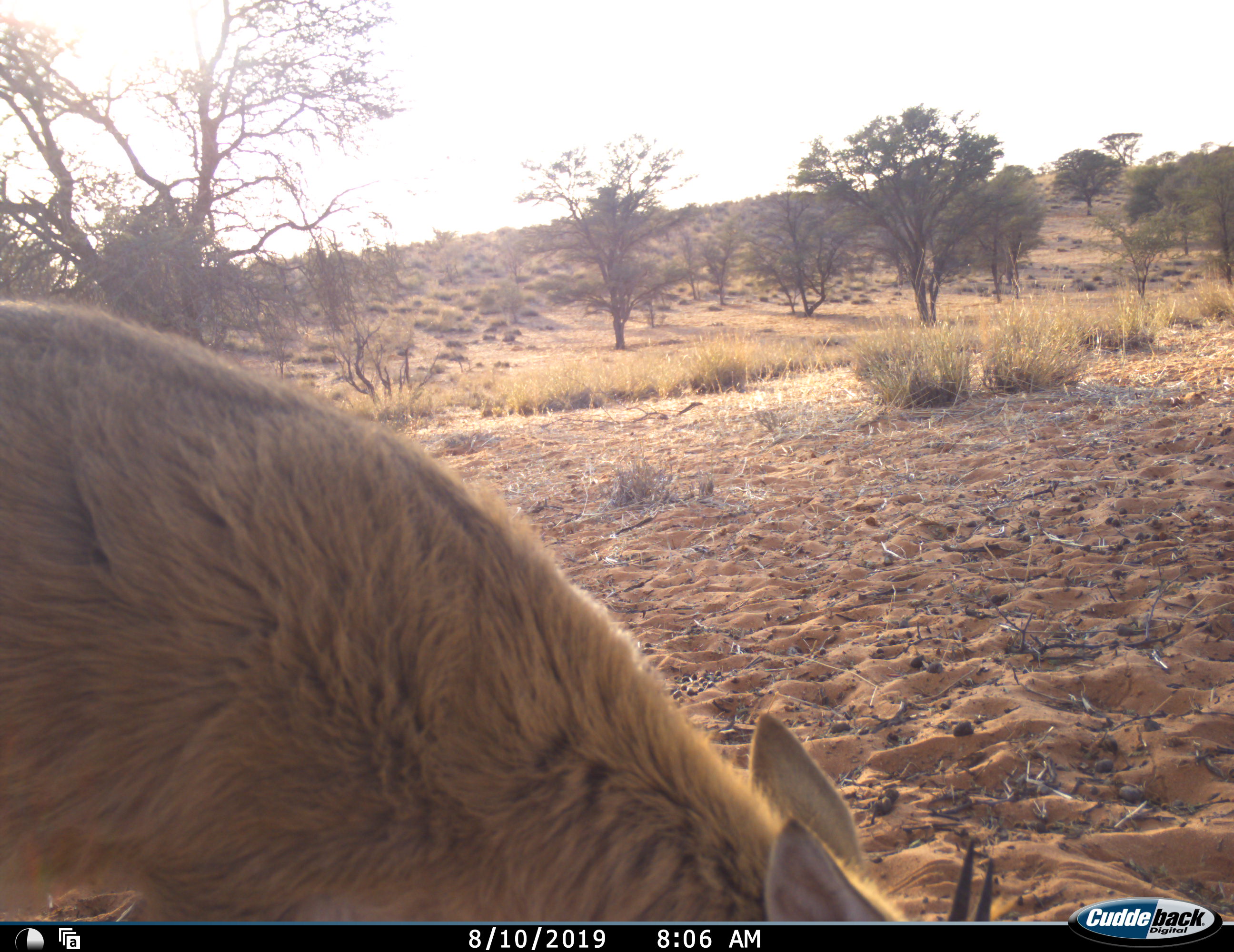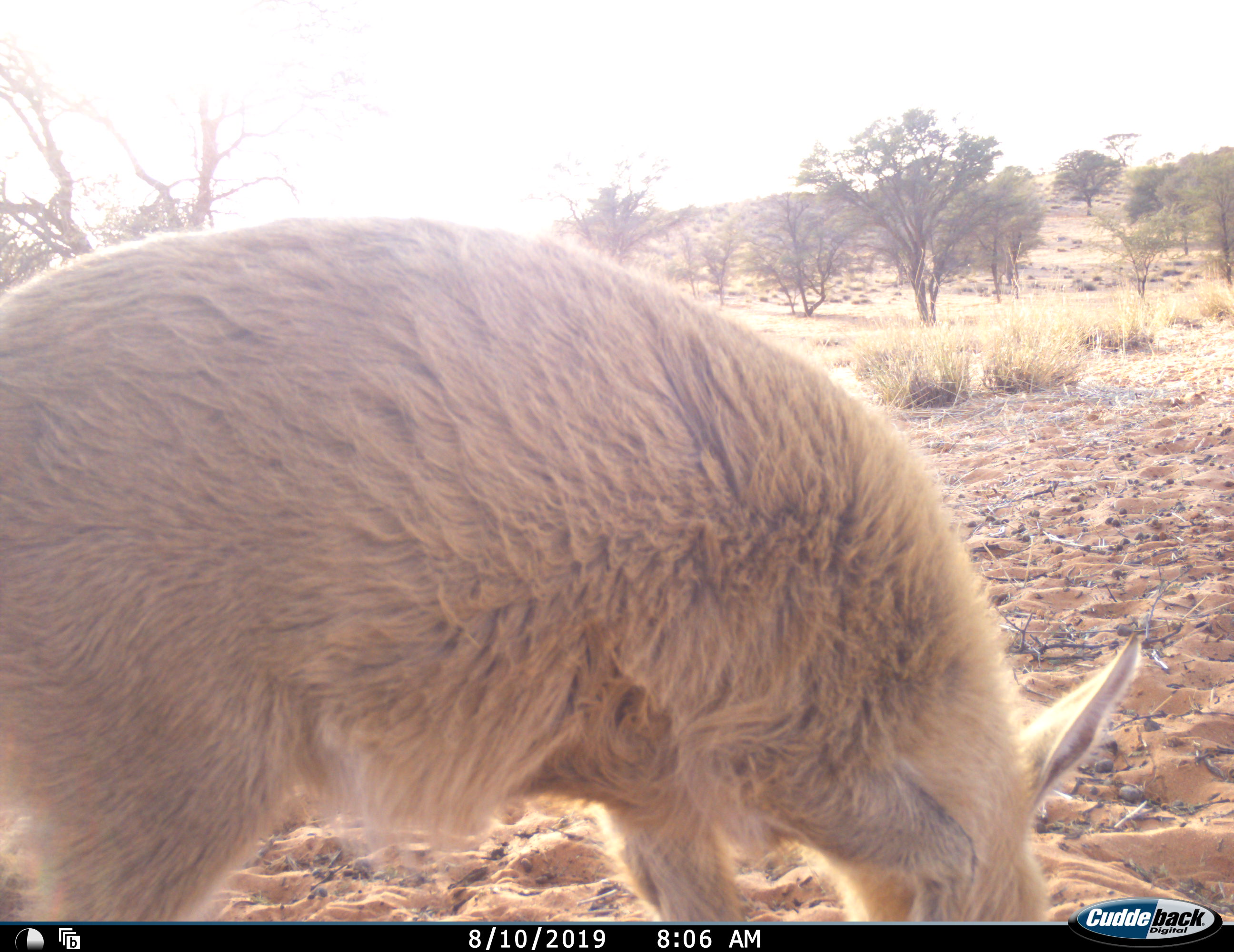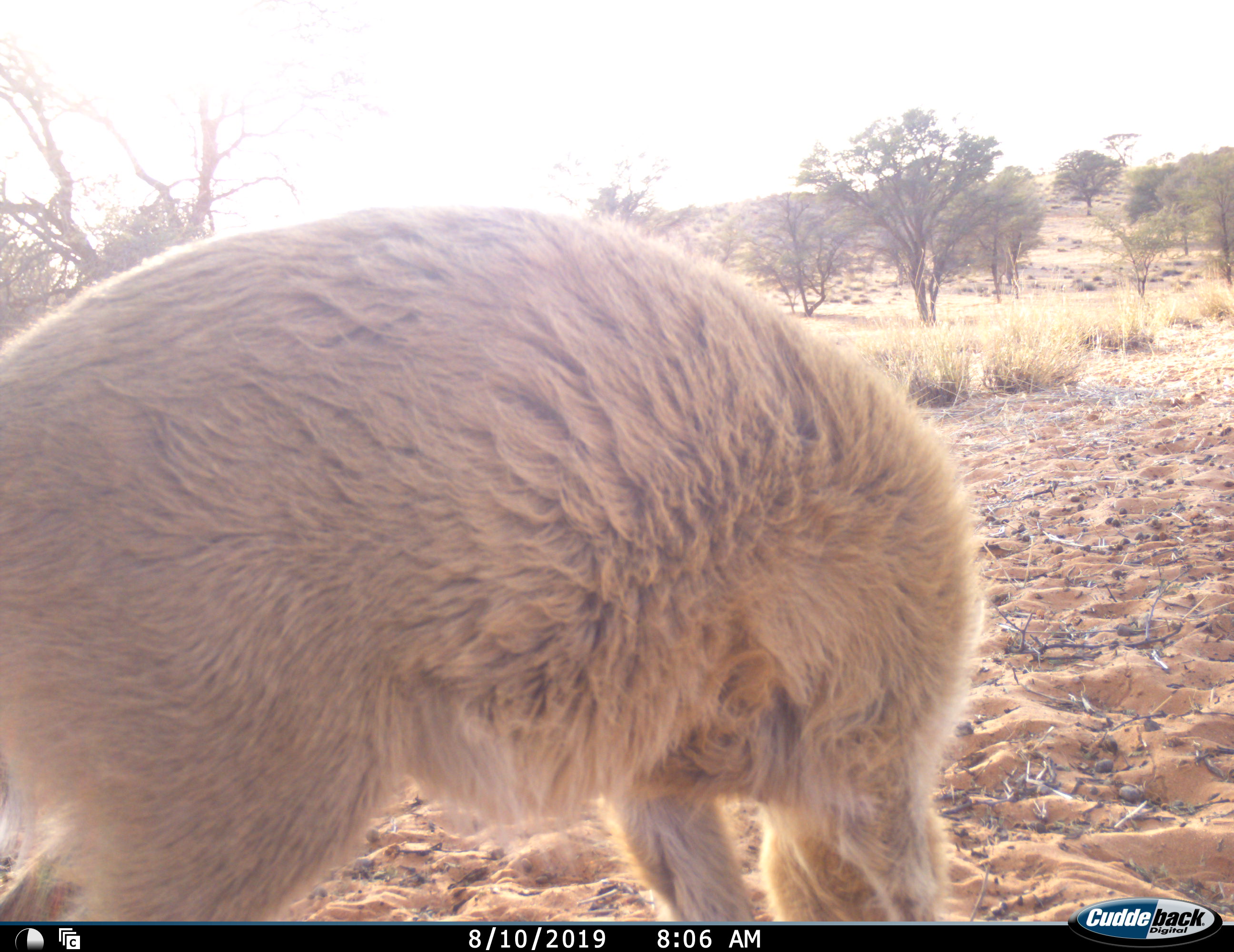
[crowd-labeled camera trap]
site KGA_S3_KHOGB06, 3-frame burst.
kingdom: Animalia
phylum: Chordata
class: Mammalia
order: Artiodactyla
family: Bovidae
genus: Sylvicapra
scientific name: Sylvicapra grimmia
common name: common duiker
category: duikercommongrey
Duikercommongrey (common duiker) (Sylvicapra grimmia), count 1. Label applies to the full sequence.